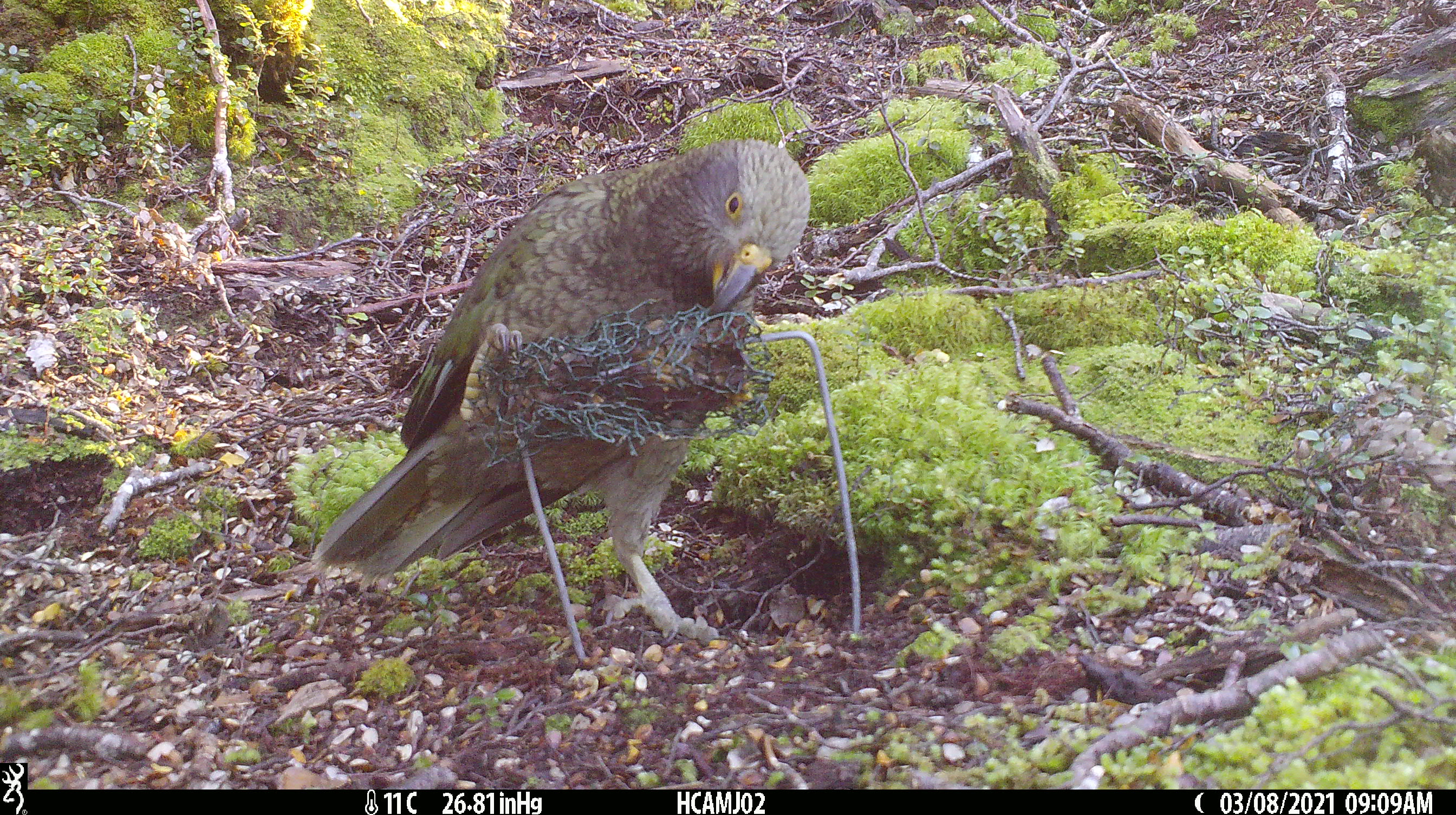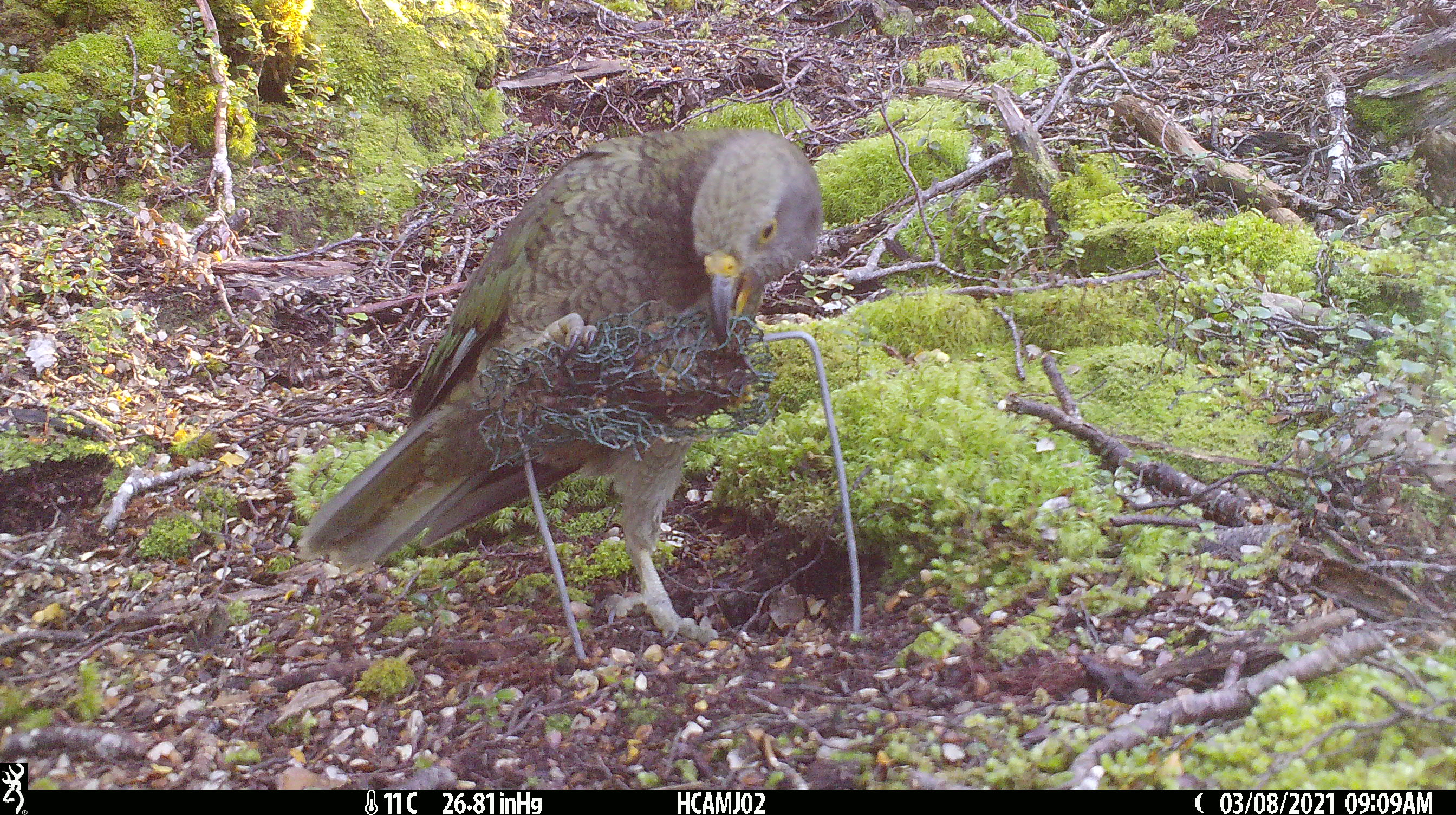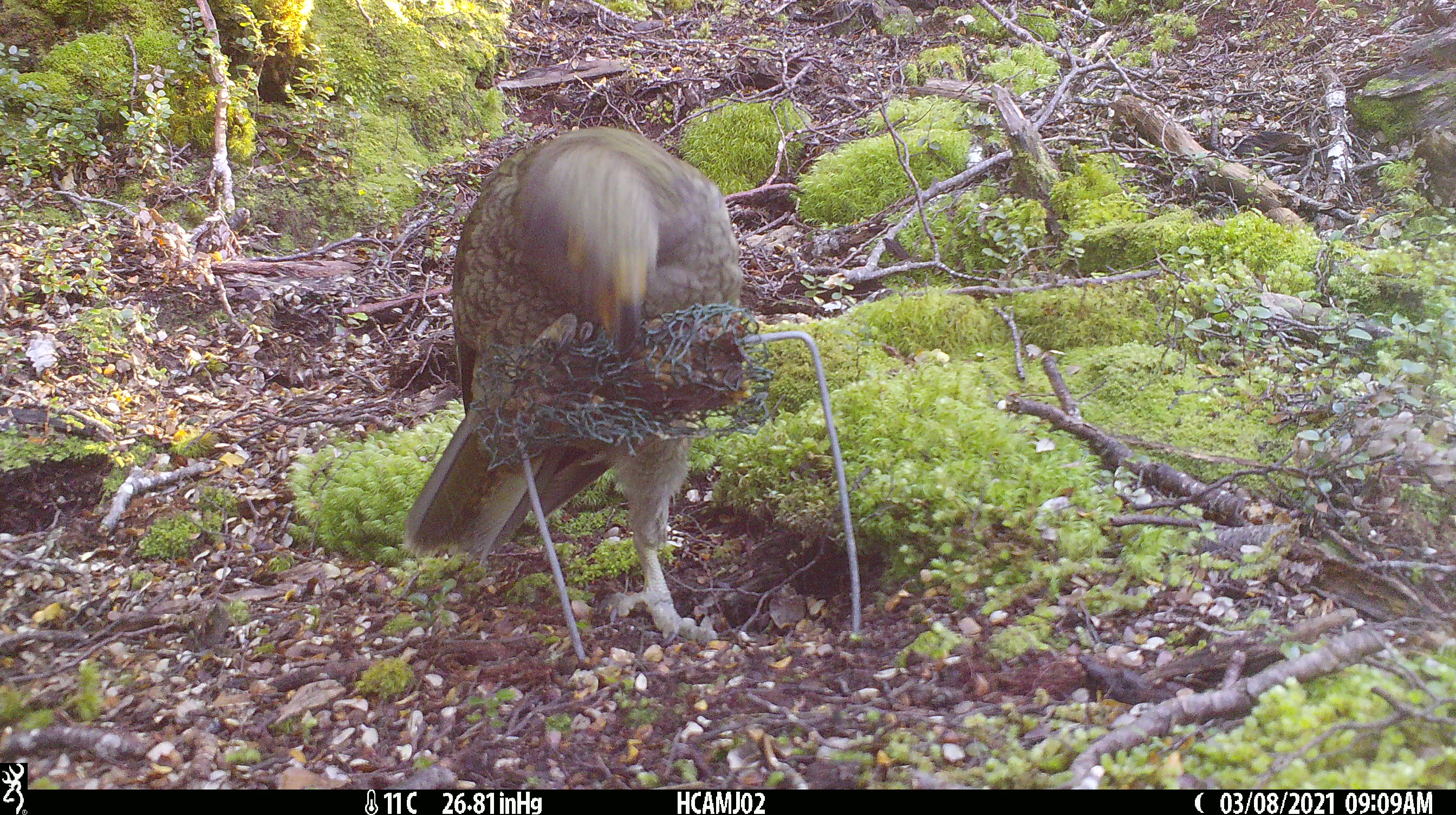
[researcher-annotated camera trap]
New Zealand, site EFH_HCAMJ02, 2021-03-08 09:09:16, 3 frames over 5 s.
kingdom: Animalia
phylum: Chordata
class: Aves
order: Psittaciformes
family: Strigopidae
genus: Nestor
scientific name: Nestor notabilis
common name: kea